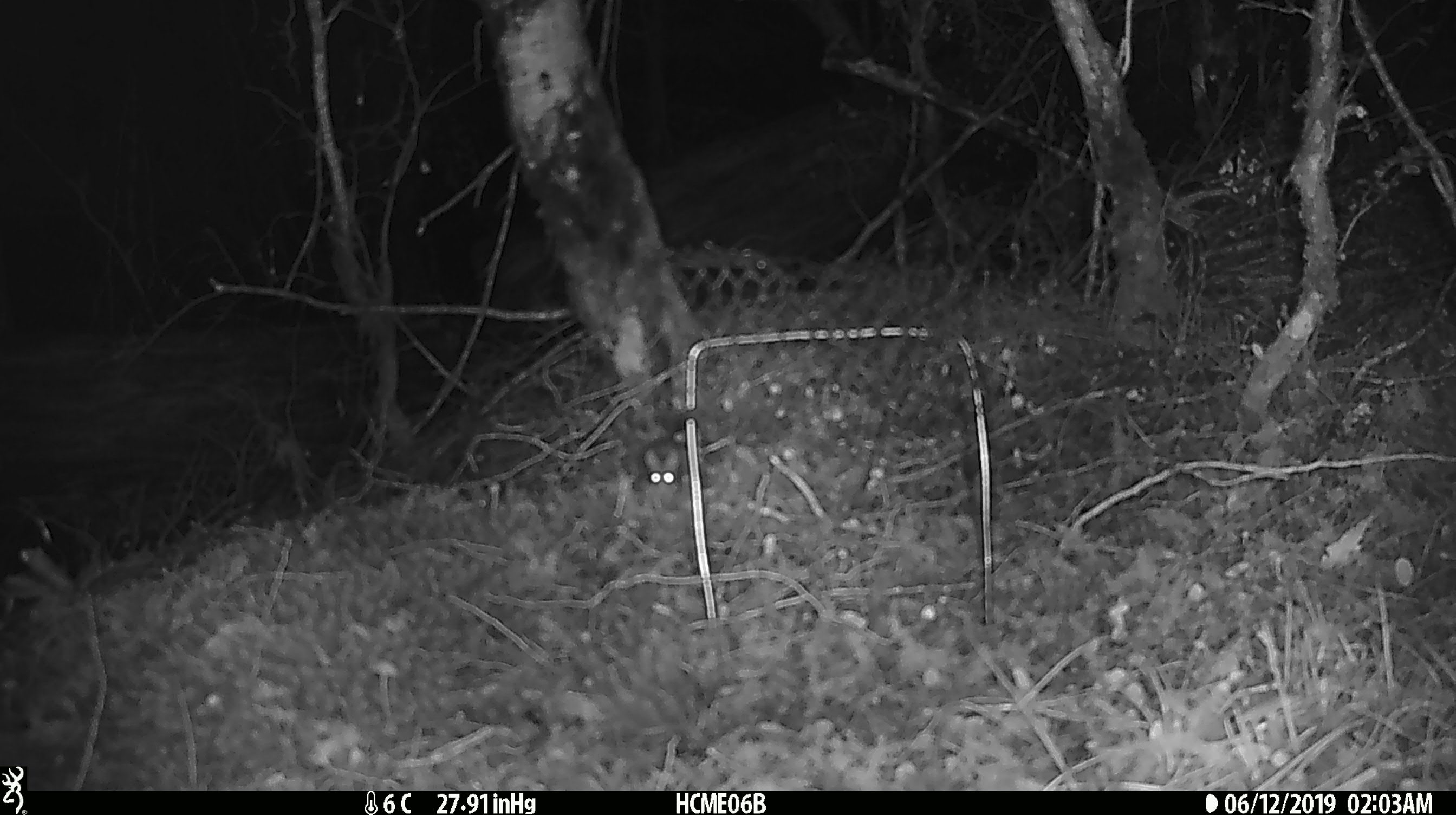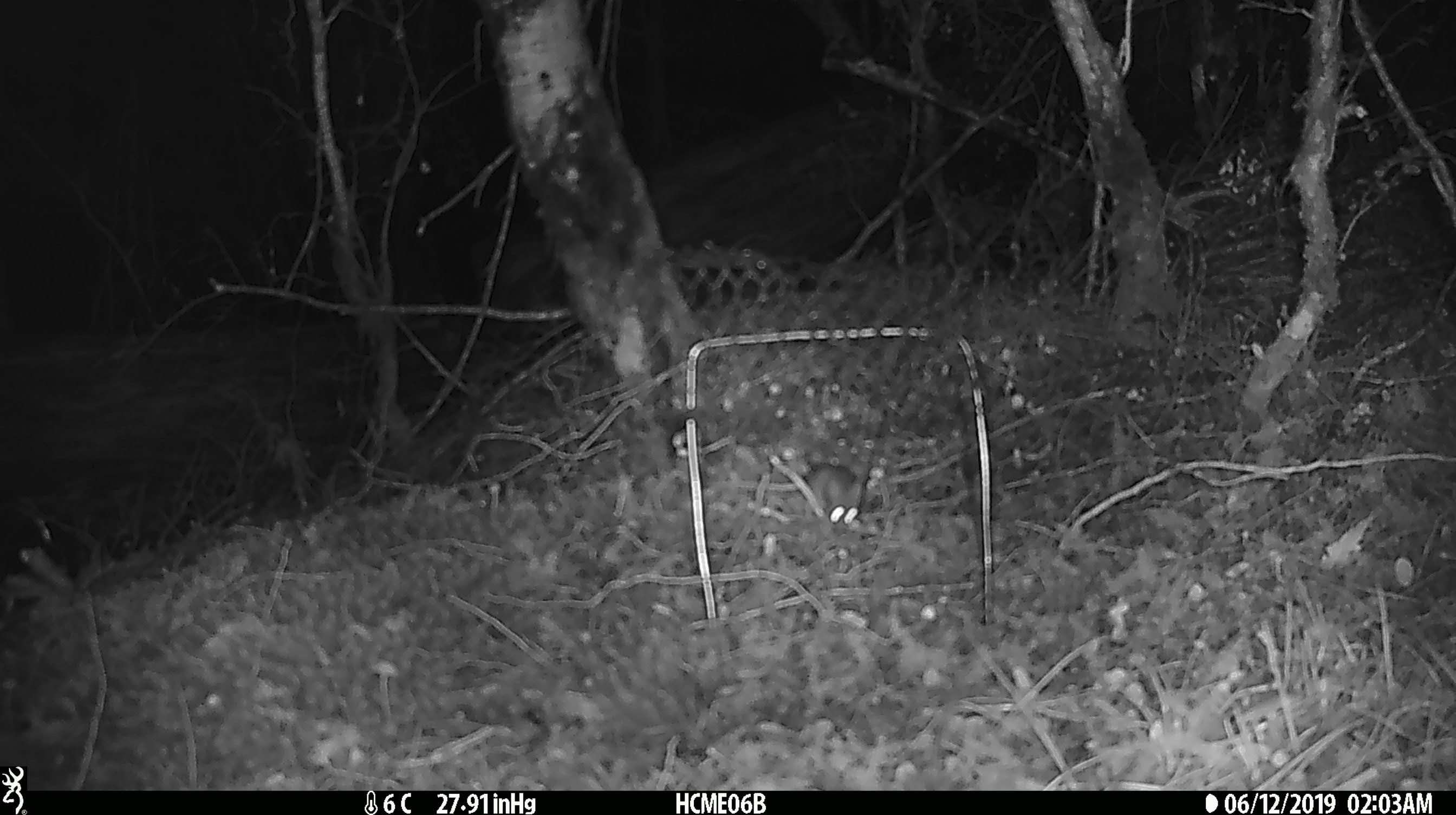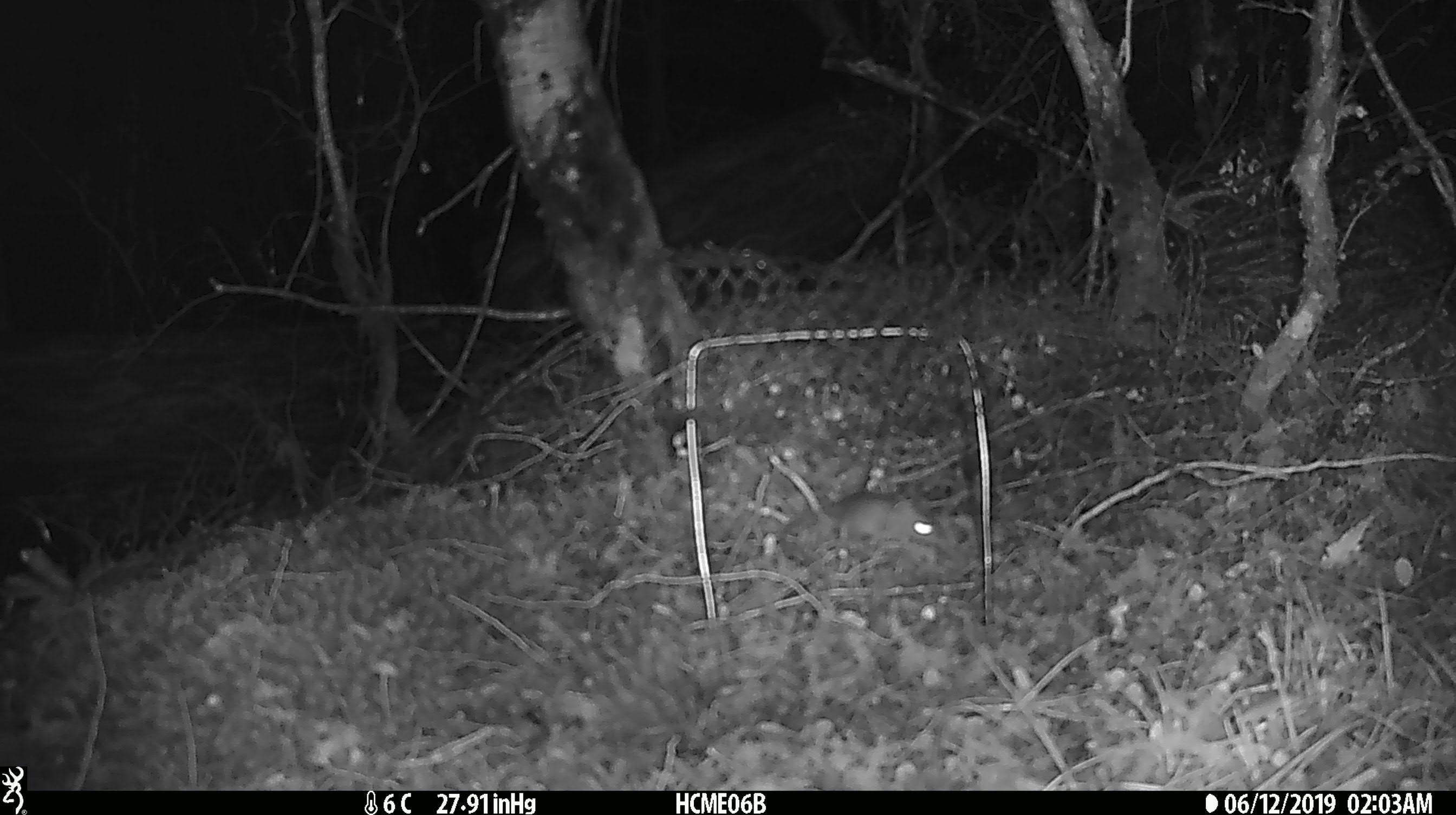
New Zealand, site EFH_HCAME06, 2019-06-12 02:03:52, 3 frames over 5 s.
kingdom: Animalia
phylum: Chordata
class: Mammalia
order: Rodentia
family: Muridae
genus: Mus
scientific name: Mus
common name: mouse